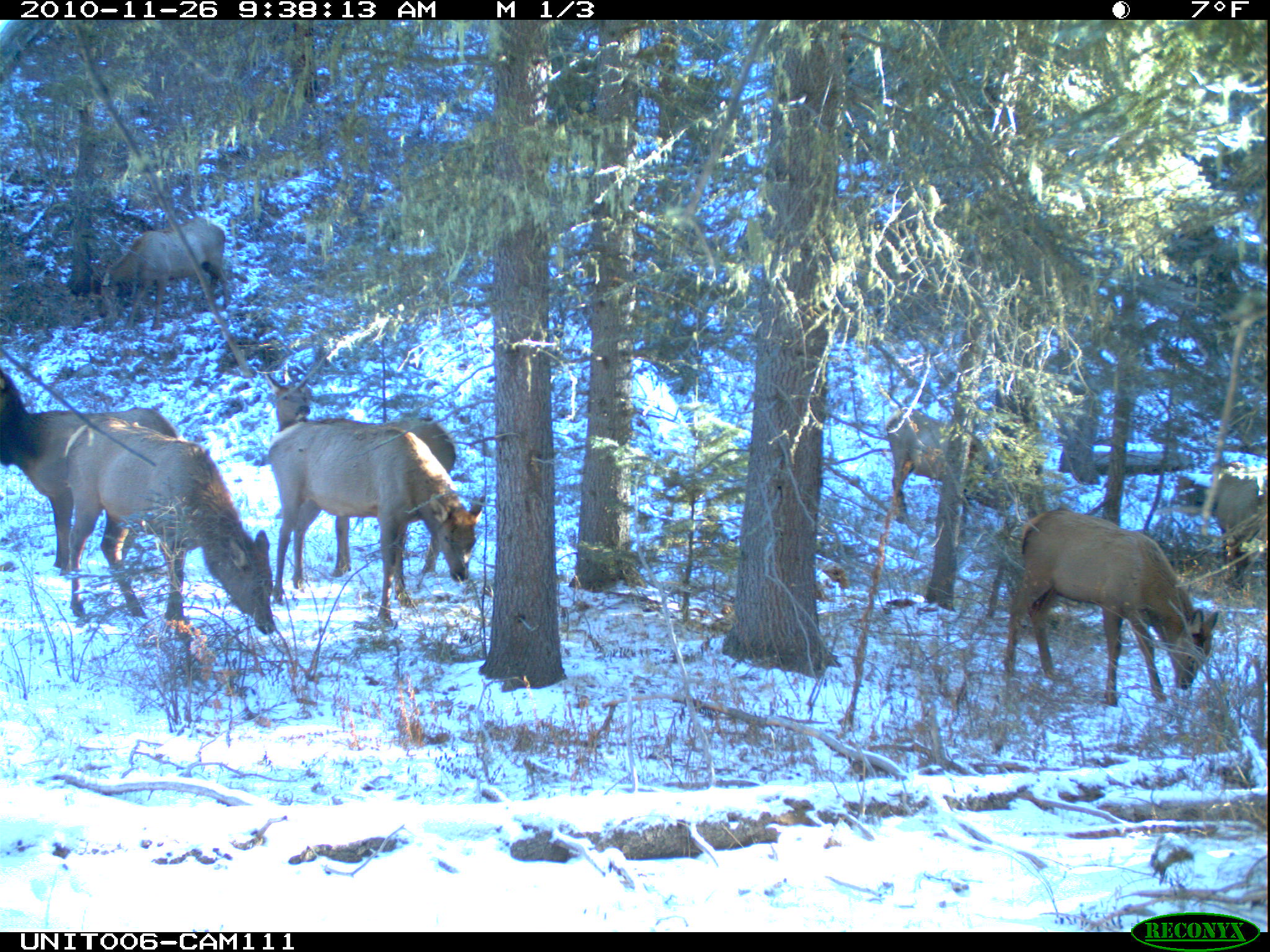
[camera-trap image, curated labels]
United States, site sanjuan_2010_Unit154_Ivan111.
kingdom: Animalia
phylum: Chordata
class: Mammalia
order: Artiodactyla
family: Cervidae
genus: Cervus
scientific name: Cervus elaphus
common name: red deer